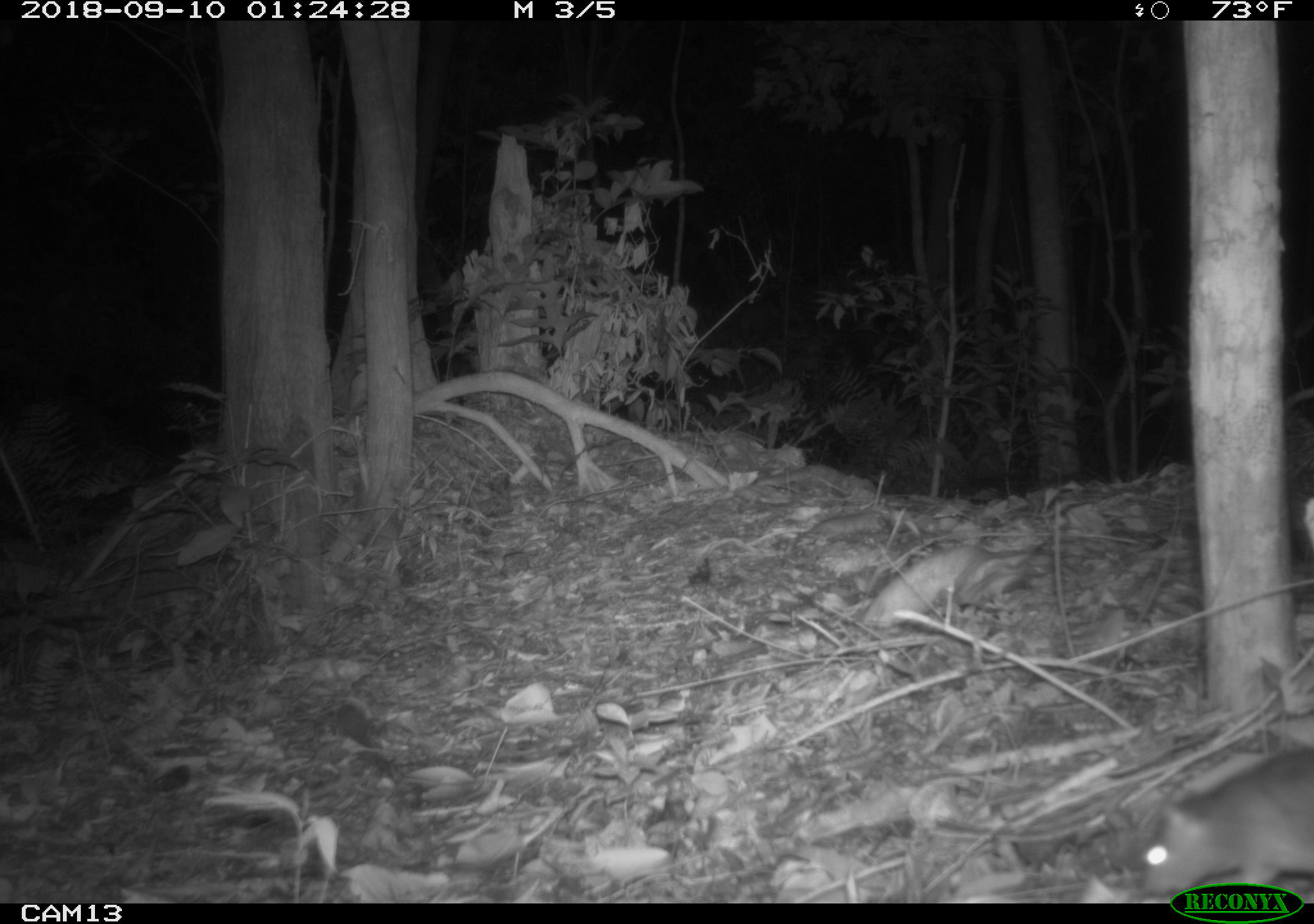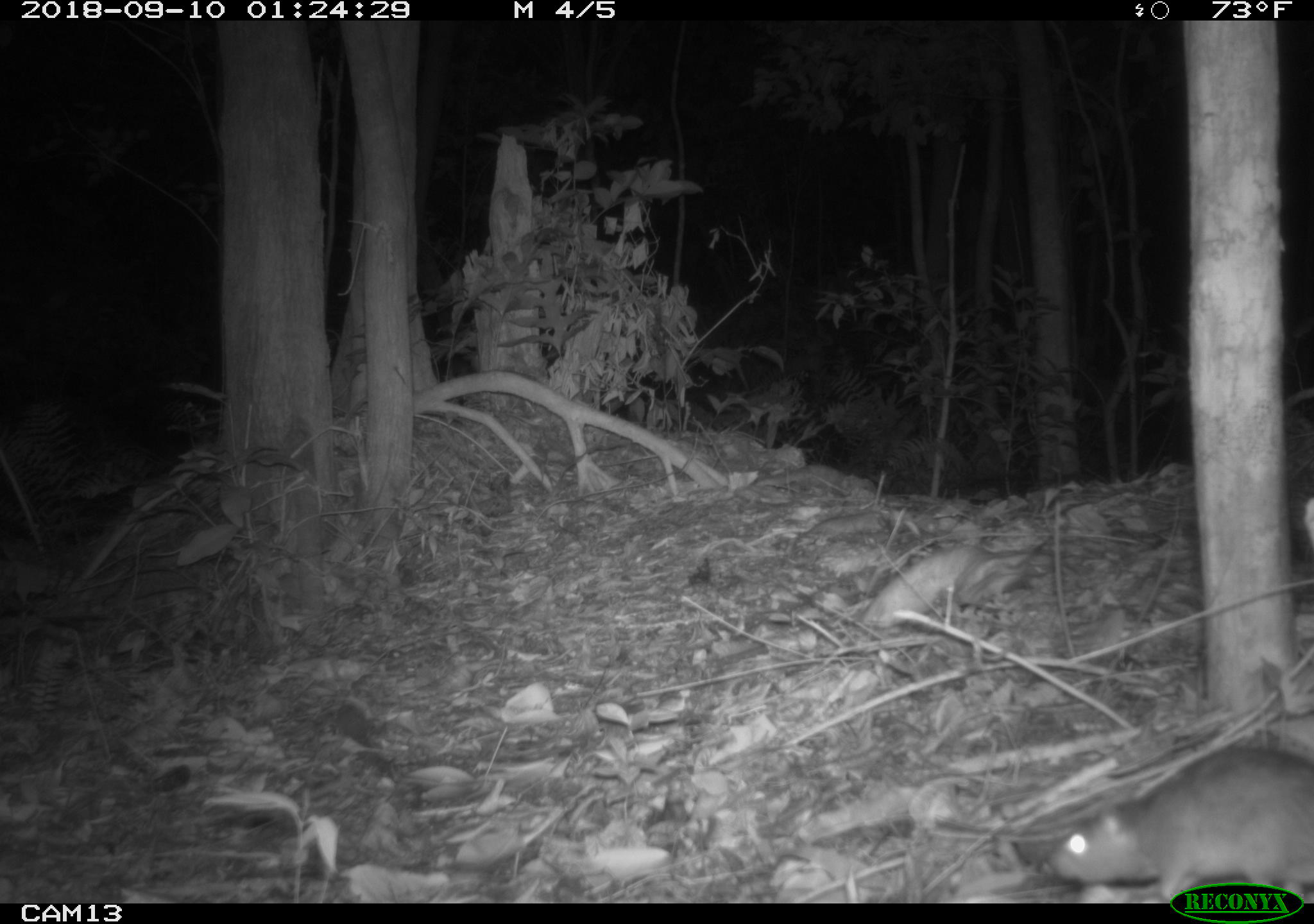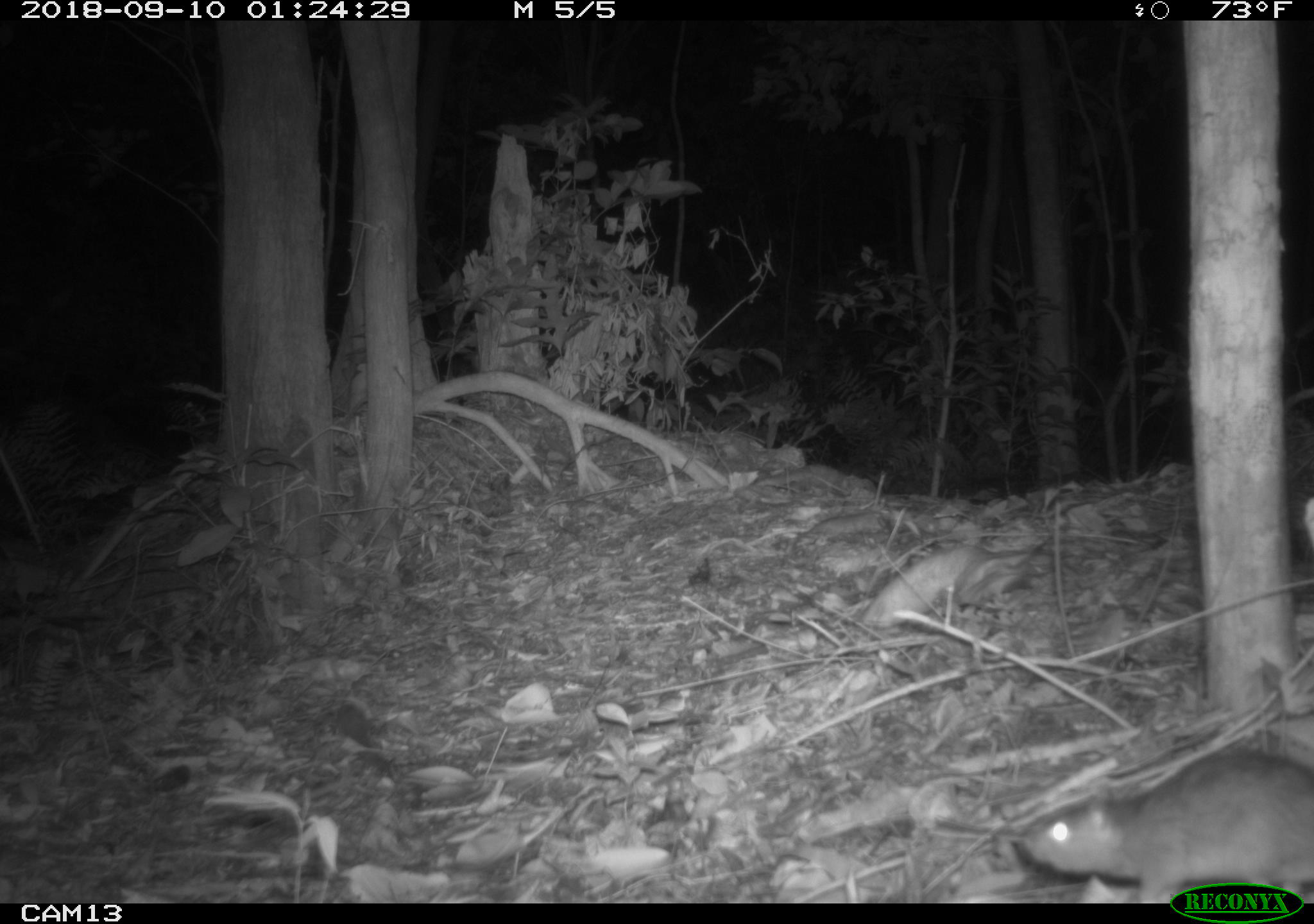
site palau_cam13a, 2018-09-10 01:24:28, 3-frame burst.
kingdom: Animalia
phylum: Chordata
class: Mammalia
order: Rodentia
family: Muridae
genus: Rattus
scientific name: Rattus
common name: rat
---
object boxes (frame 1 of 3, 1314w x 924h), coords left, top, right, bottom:
rat: 1129, 744, 1310, 884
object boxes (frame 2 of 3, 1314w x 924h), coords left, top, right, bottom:
rat: 1044, 741, 1314, 882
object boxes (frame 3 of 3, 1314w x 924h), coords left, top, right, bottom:
rat: 1005, 744, 1314, 881